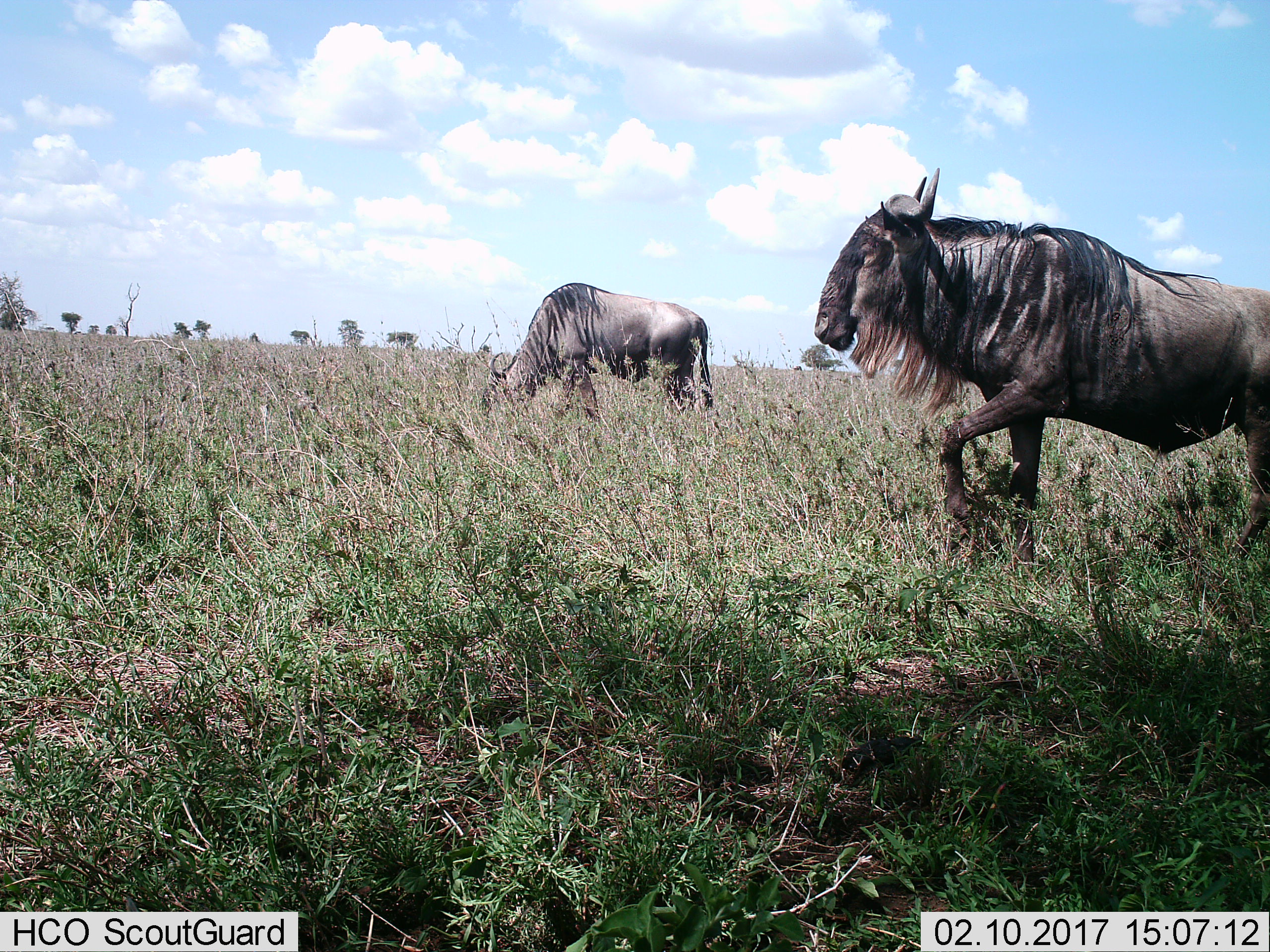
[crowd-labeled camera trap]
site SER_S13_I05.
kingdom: Animalia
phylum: Chordata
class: Mammalia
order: Artiodactyla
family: Bovidae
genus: Connochaetes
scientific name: Connochaetes taurinus taurinus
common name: blue wildebeest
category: wildebeestblue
Wildebeestblue (blue wildebeest) (Connochaetes taurinus taurinus), count 2. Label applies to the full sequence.